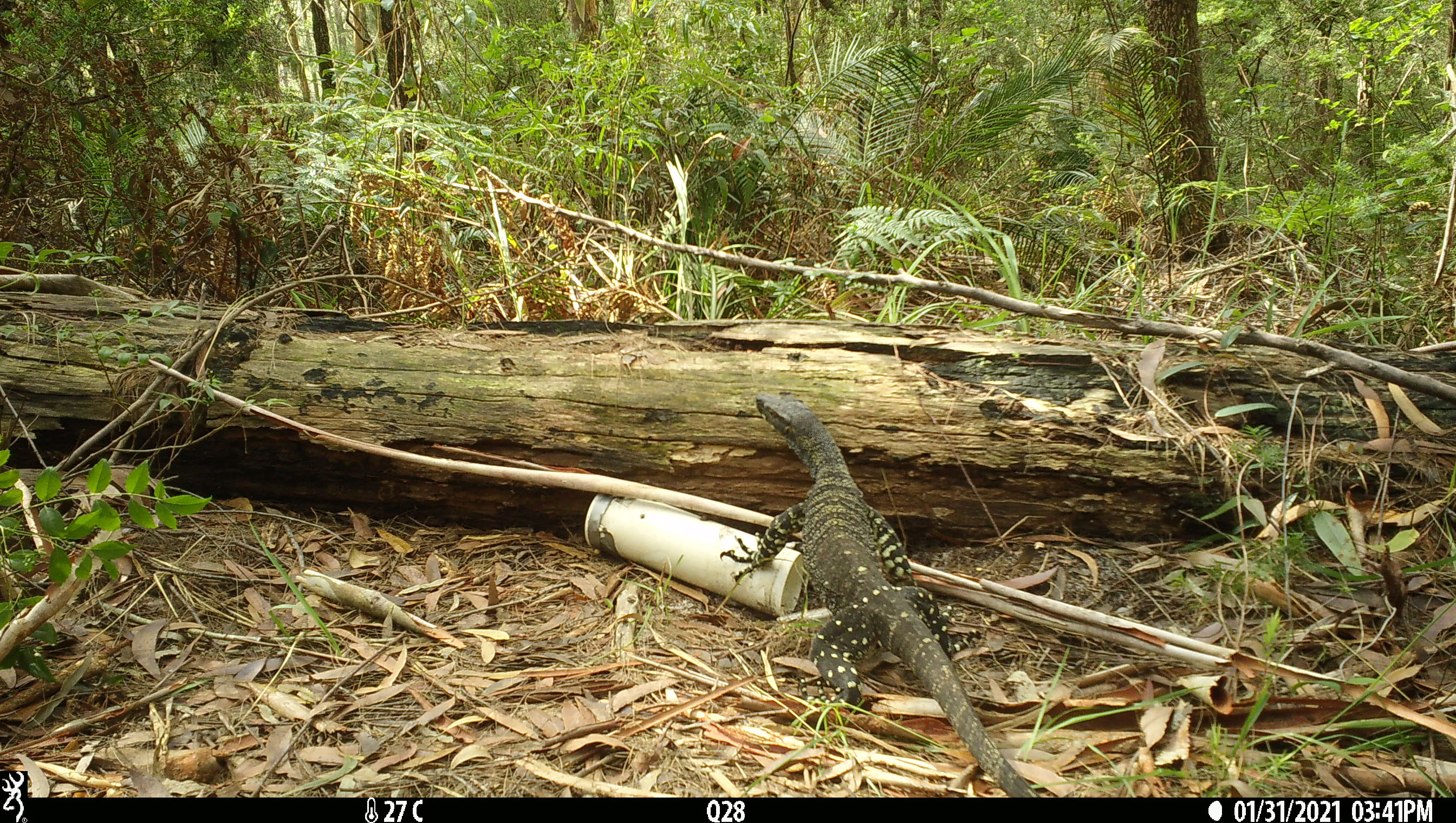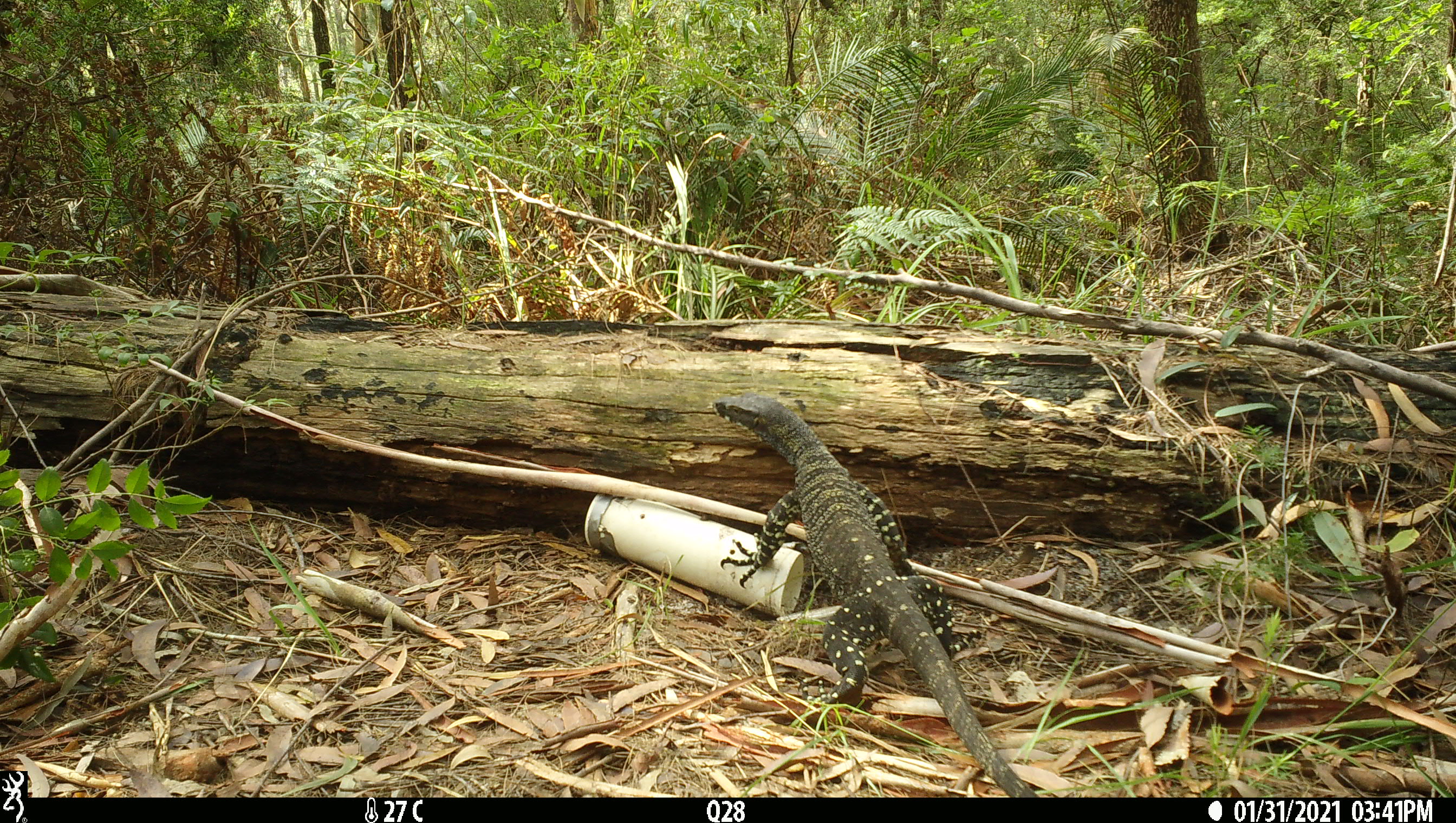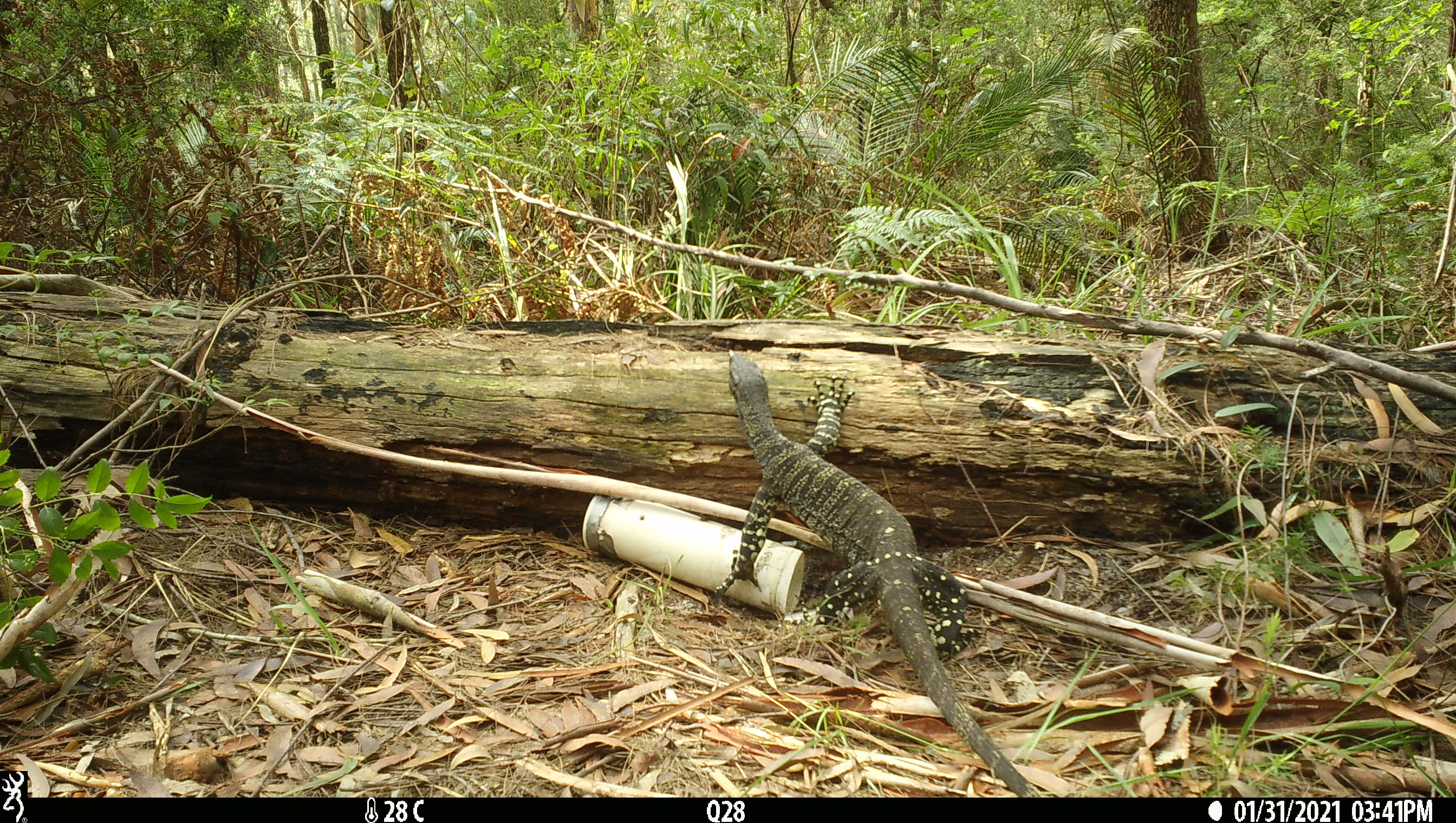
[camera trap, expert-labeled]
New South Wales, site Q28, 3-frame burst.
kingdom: Animalia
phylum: Chordata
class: Reptilia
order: Squamata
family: Varanidae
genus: Varanus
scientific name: Varanus varius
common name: lace monitor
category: goanna